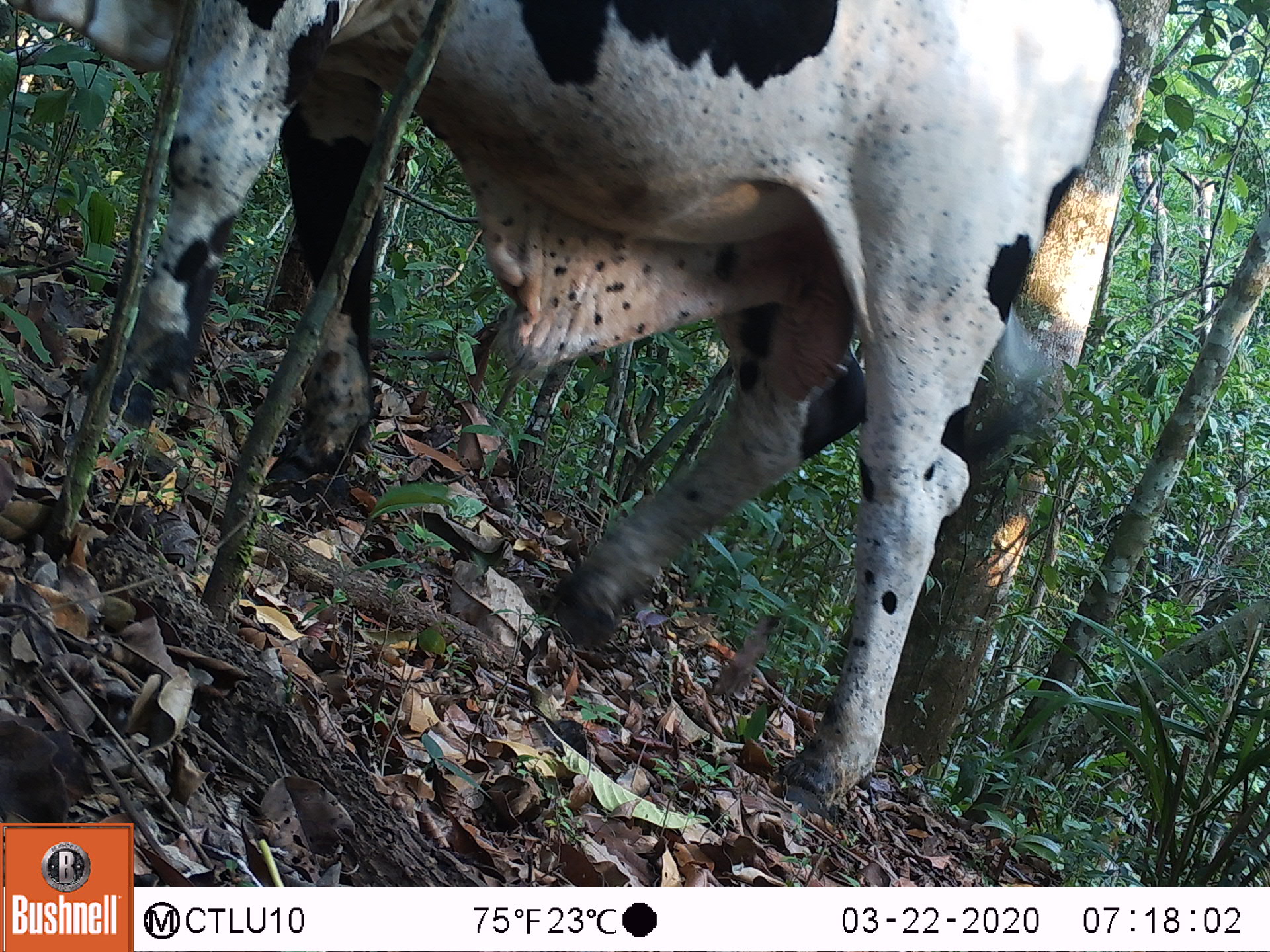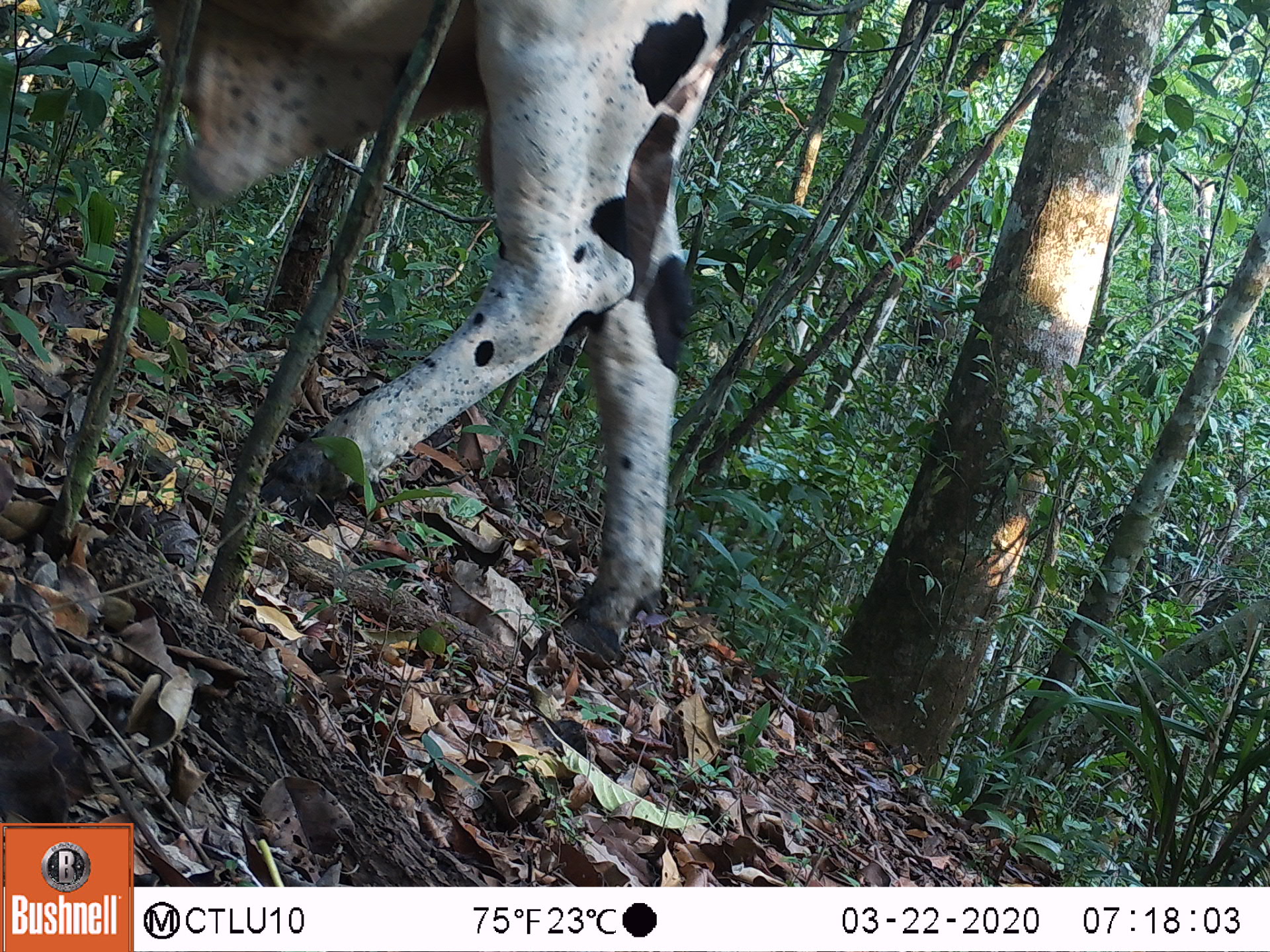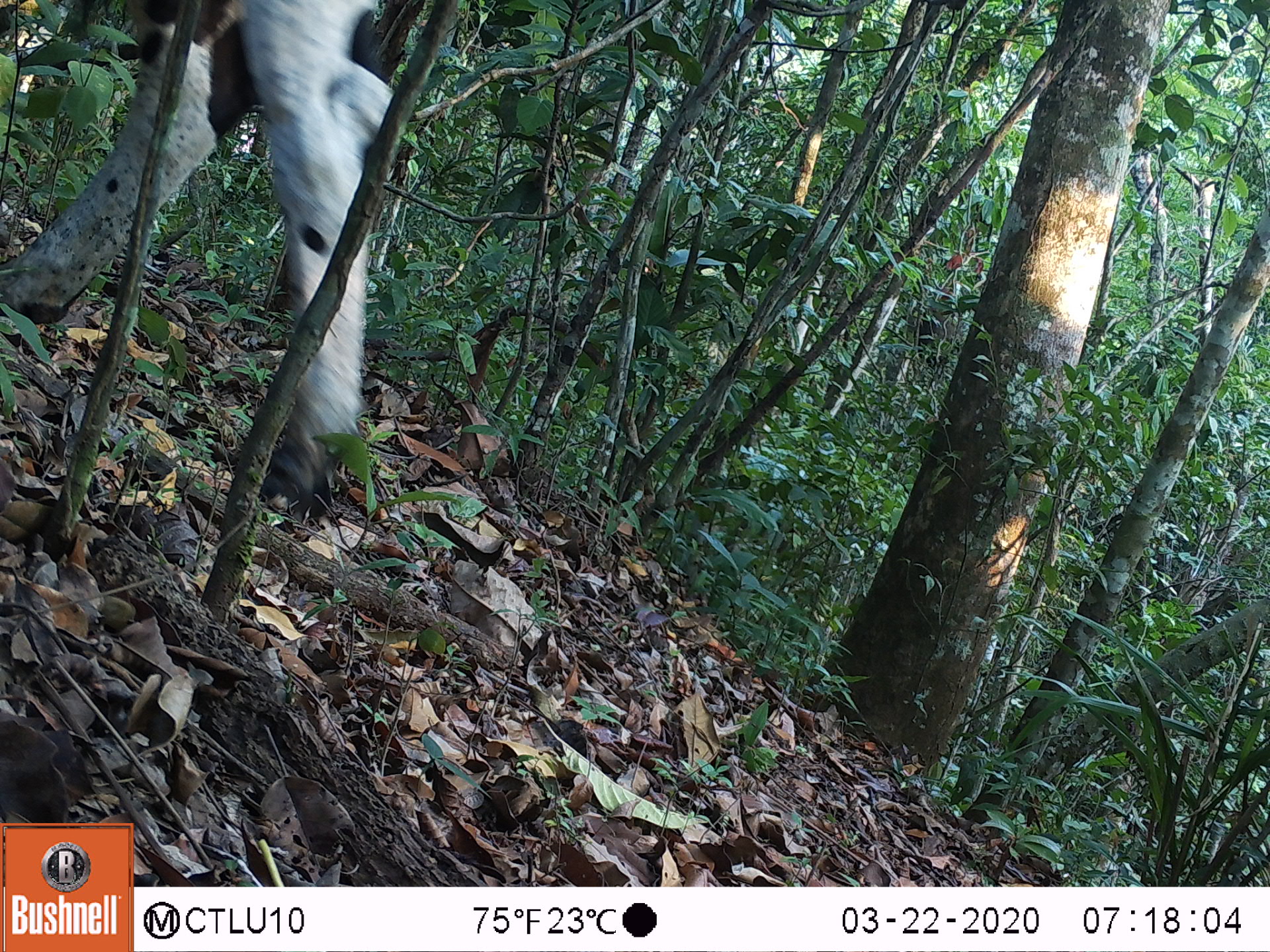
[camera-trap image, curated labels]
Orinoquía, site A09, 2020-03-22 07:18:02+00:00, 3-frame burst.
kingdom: Animalia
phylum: Chordata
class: Mammalia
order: Artiodactyla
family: Bovidae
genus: Bos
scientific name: Bos taurus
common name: cow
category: cattle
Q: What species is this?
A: Cattle (cow) (Bos taurus).